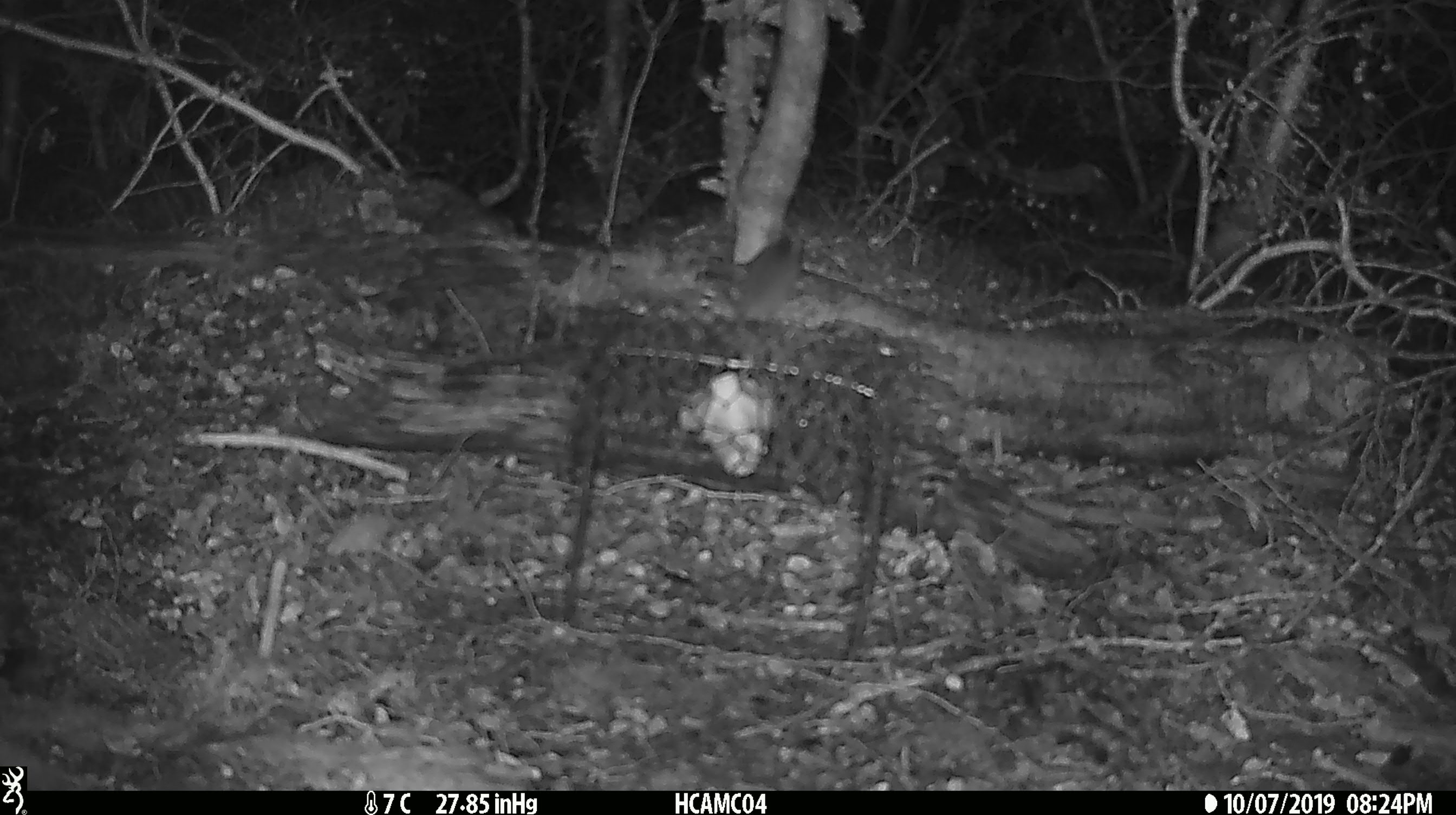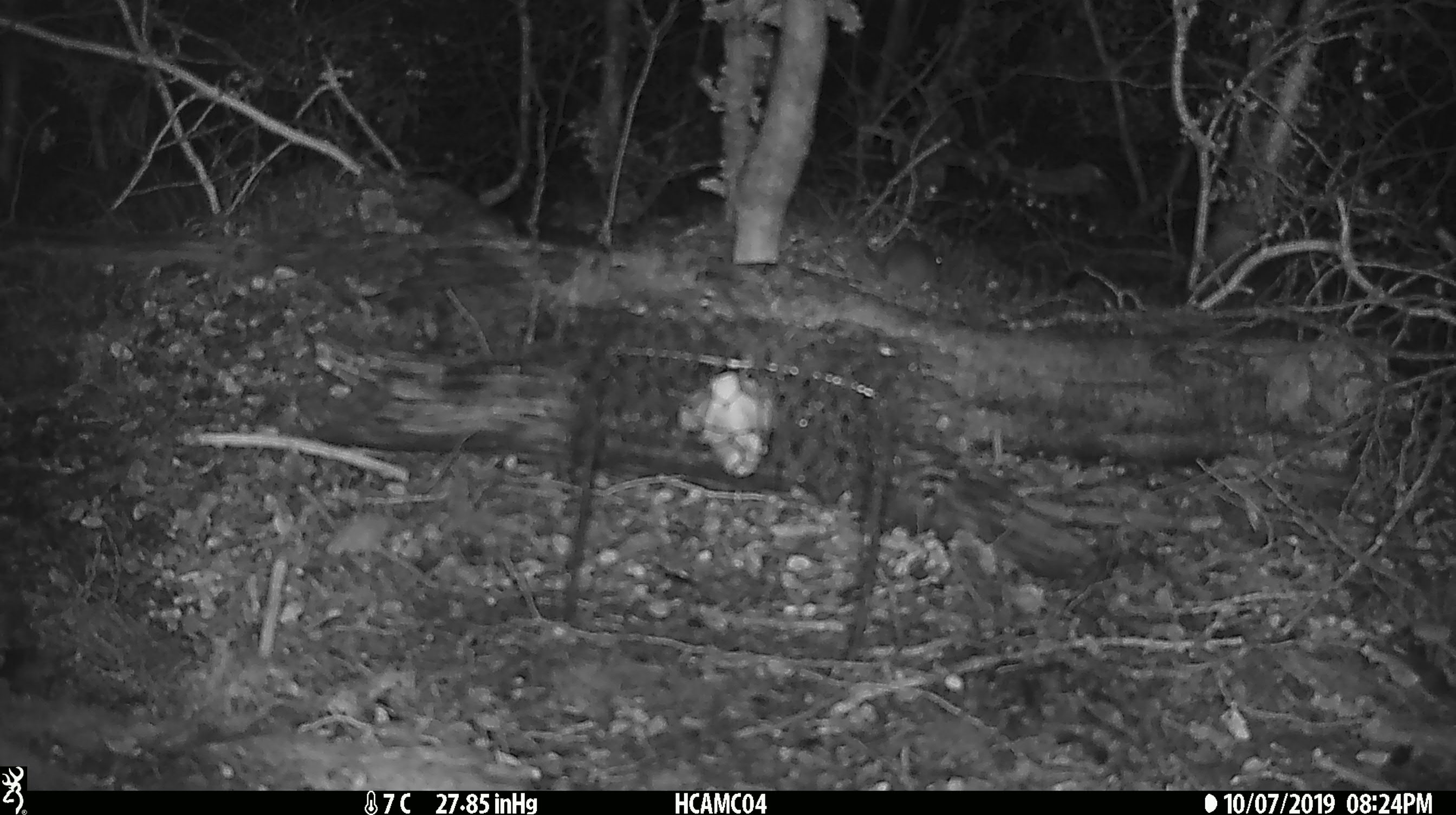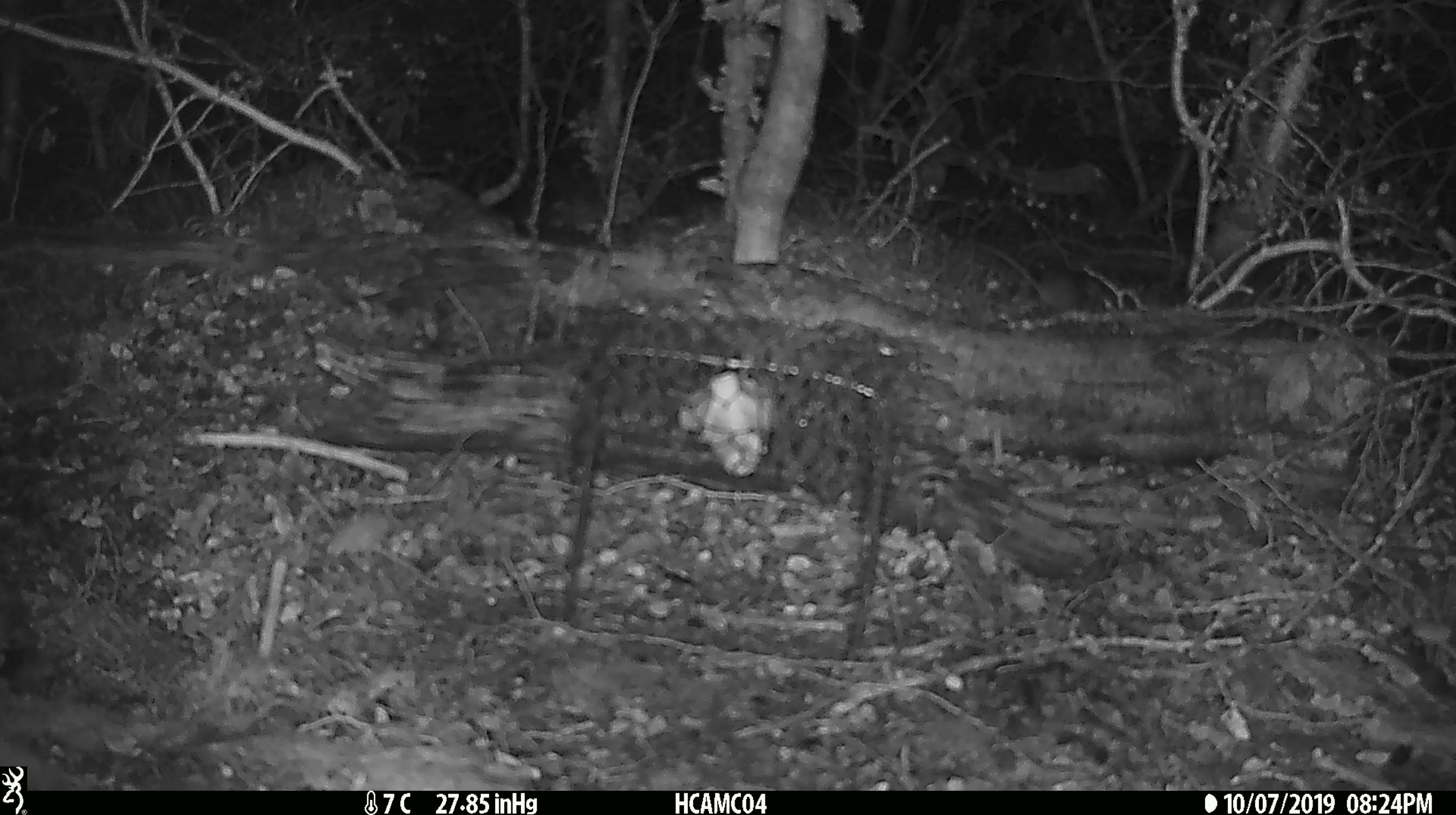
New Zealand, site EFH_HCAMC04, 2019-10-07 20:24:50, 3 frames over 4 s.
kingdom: Animalia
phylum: Chordata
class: Mammalia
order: Rodentia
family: Muridae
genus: Mus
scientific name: Mus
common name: mouse